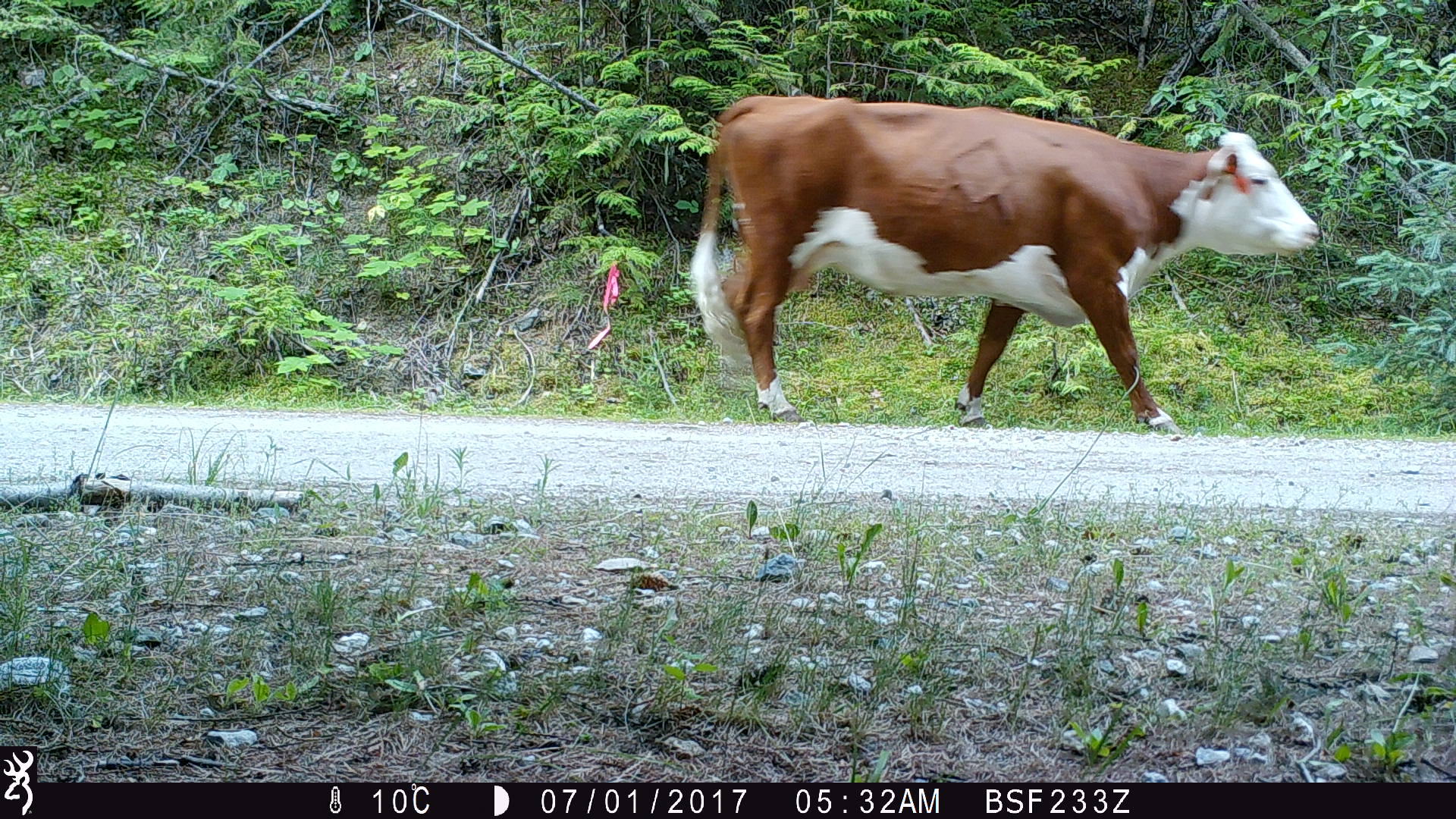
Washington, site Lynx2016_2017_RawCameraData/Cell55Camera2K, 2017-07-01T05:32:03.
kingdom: Animalia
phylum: Chordata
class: Mammalia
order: Artiodactyla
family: Bovidae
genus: Bos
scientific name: Bos taurus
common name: domestic cattle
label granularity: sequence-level